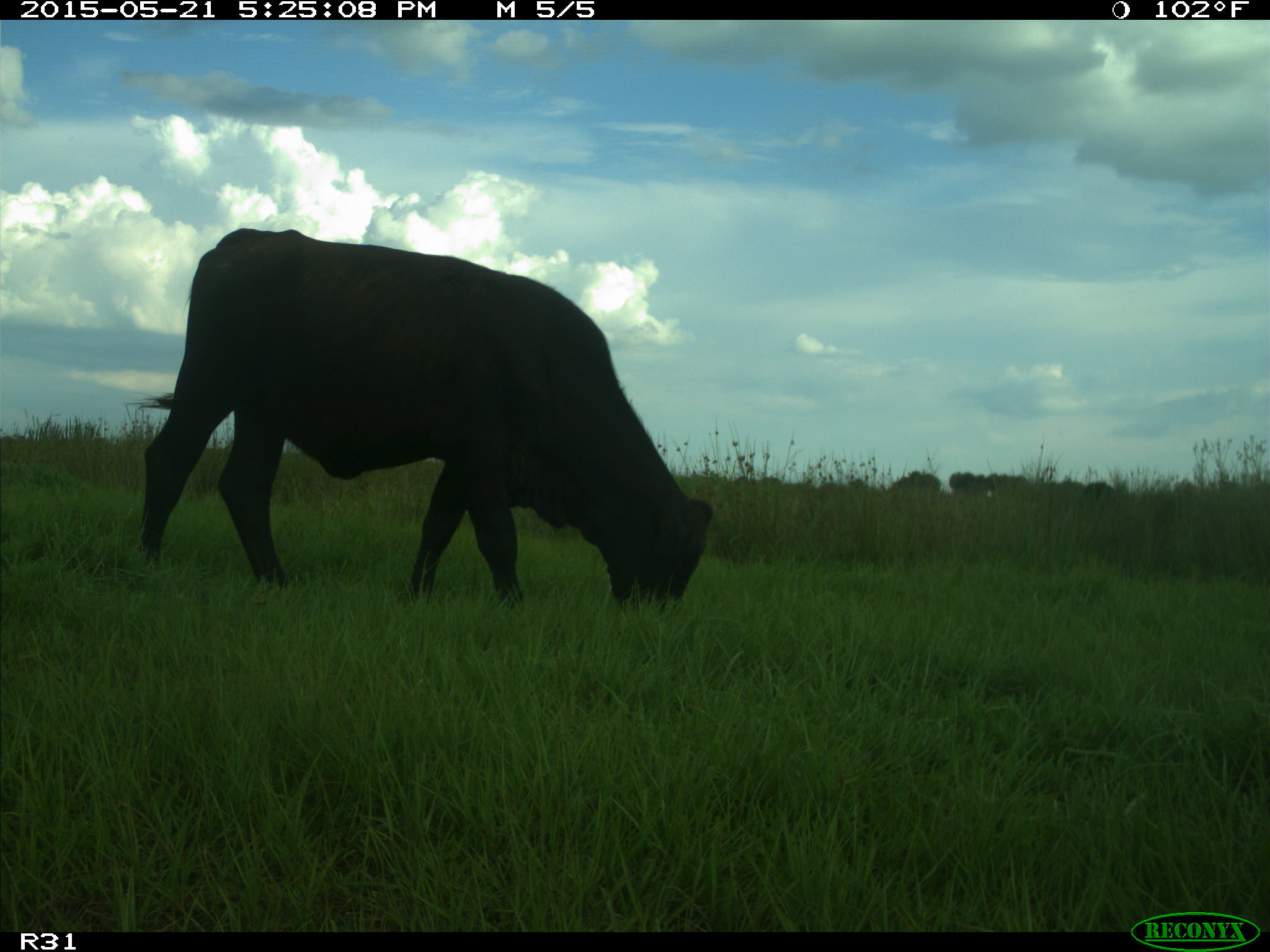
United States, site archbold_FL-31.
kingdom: Animalia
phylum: Chordata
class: Mammalia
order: Artiodactyla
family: Bovidae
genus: Bos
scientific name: Bos taurus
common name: domestic cow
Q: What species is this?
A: Bos taurus (domestic cow).